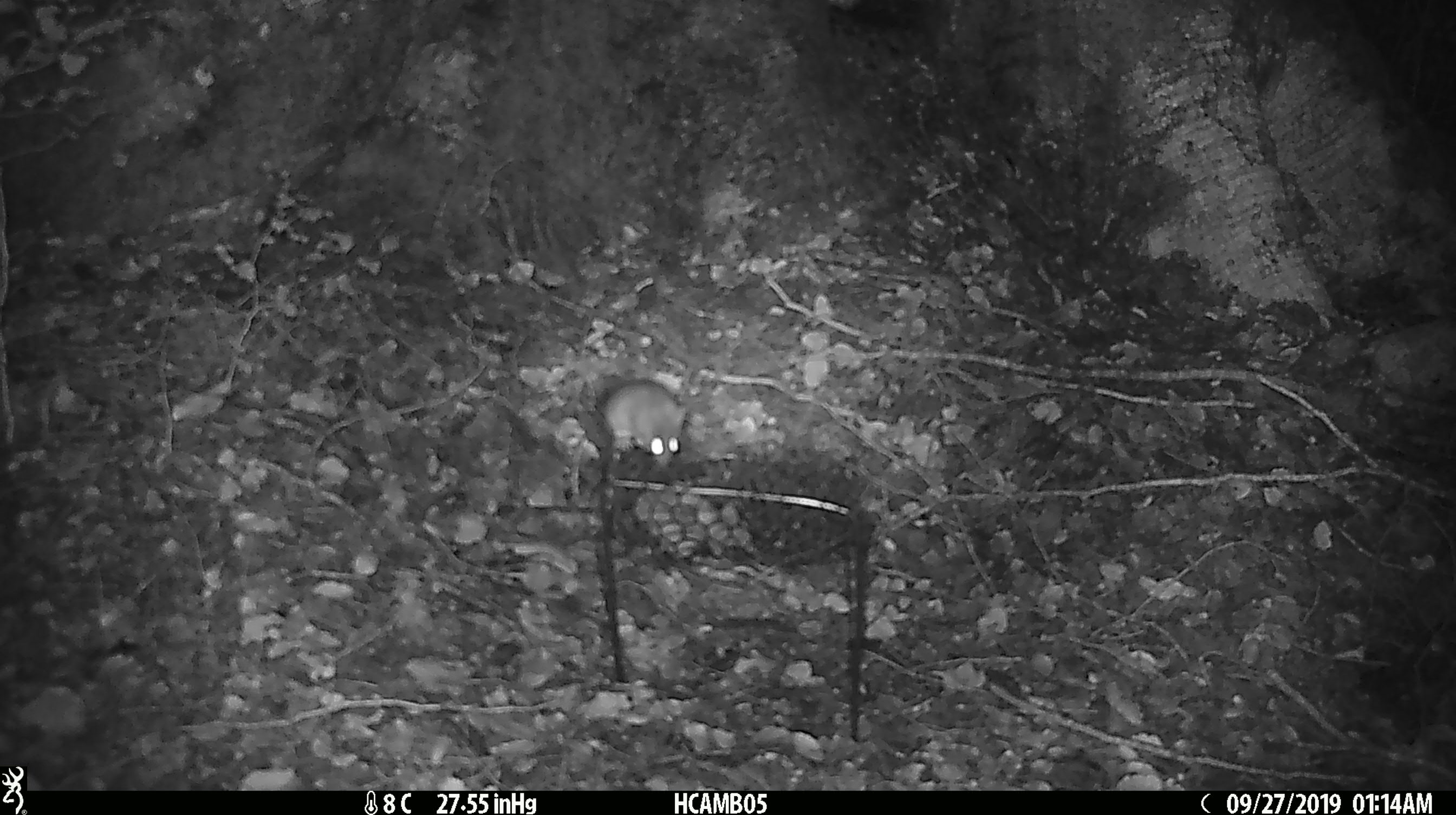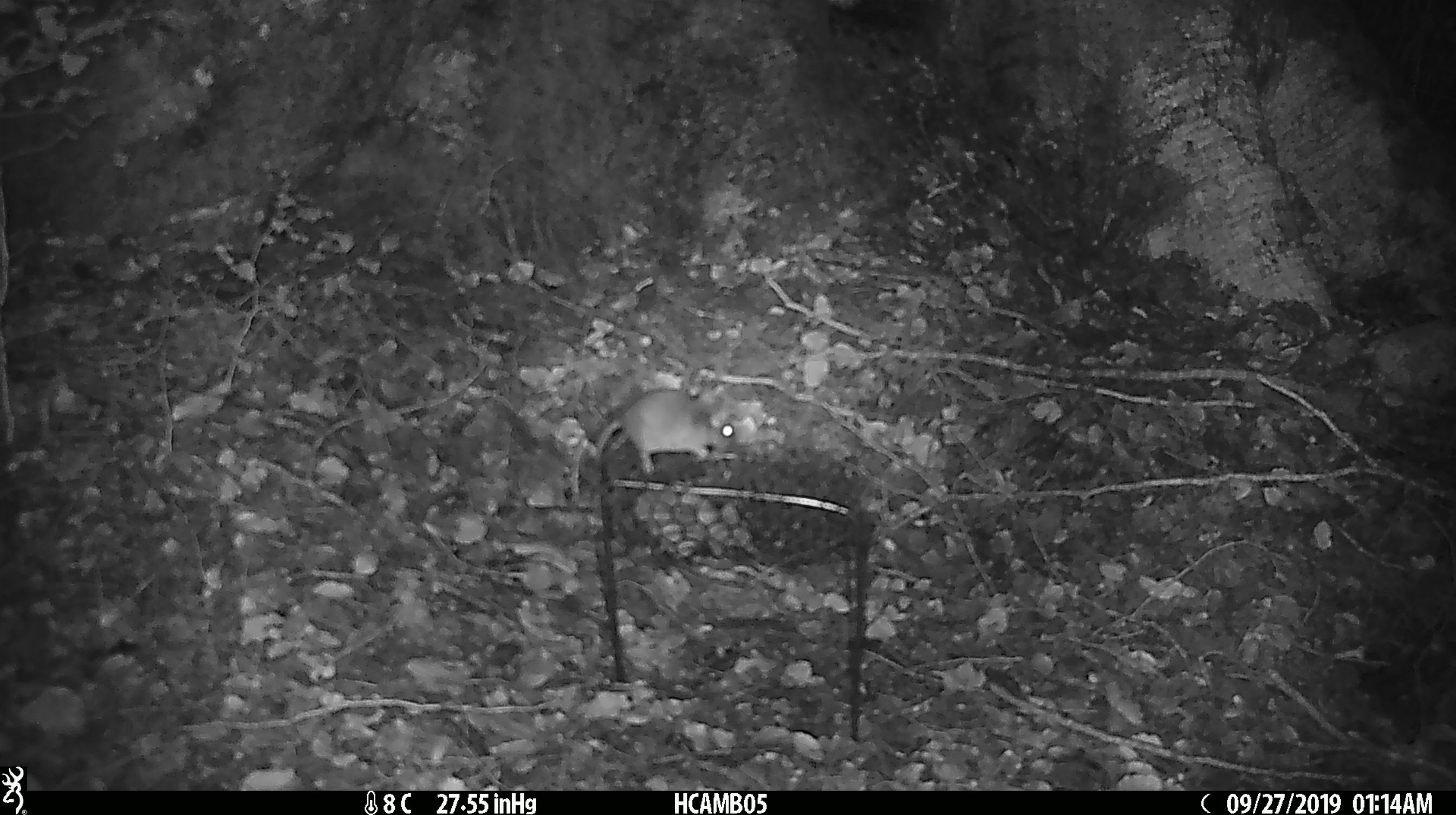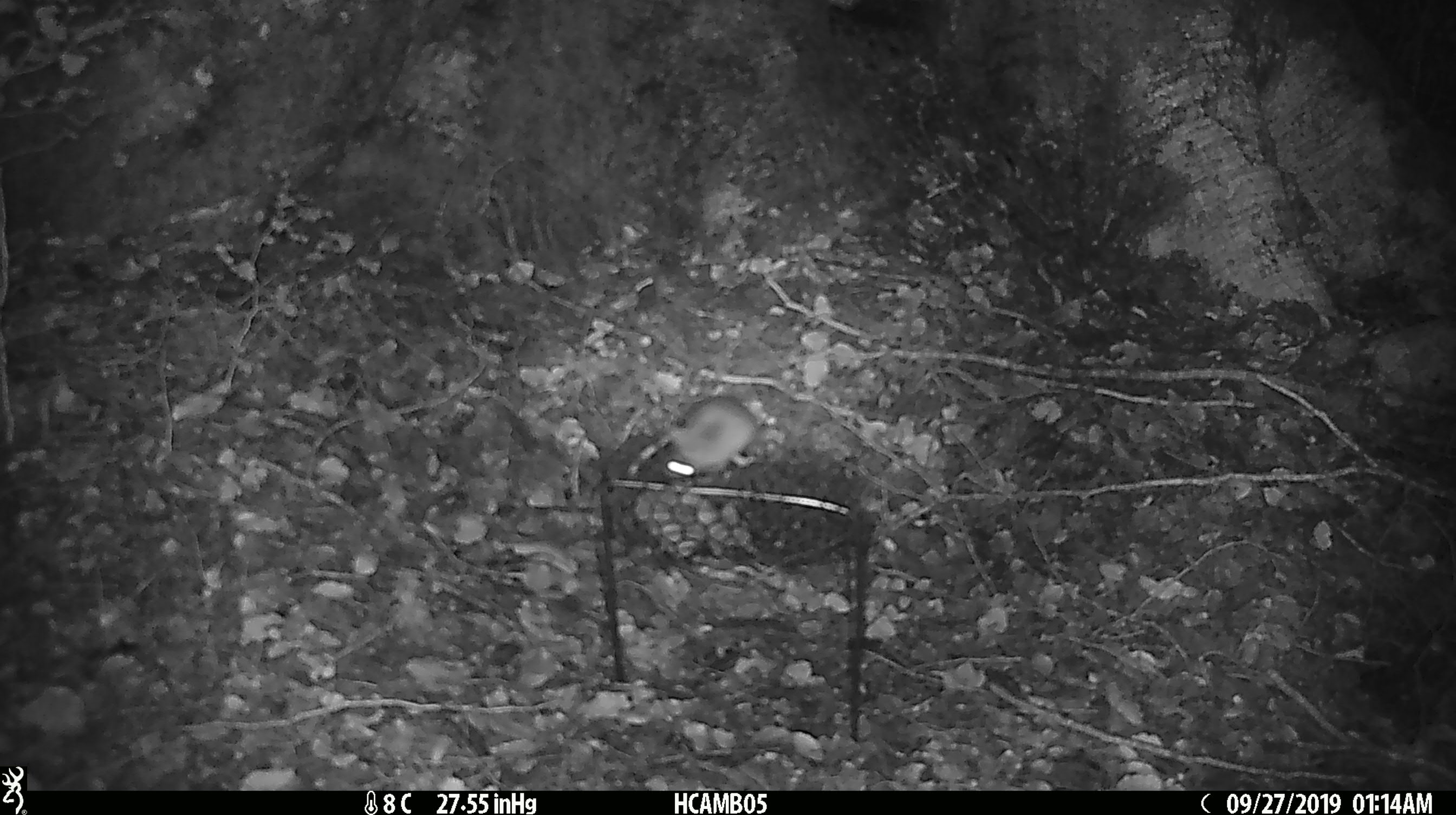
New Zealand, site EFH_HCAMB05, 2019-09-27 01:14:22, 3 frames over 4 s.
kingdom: Animalia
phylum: Chordata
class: Mammalia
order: Rodentia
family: Muridae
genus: Mus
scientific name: Mus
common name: mouse